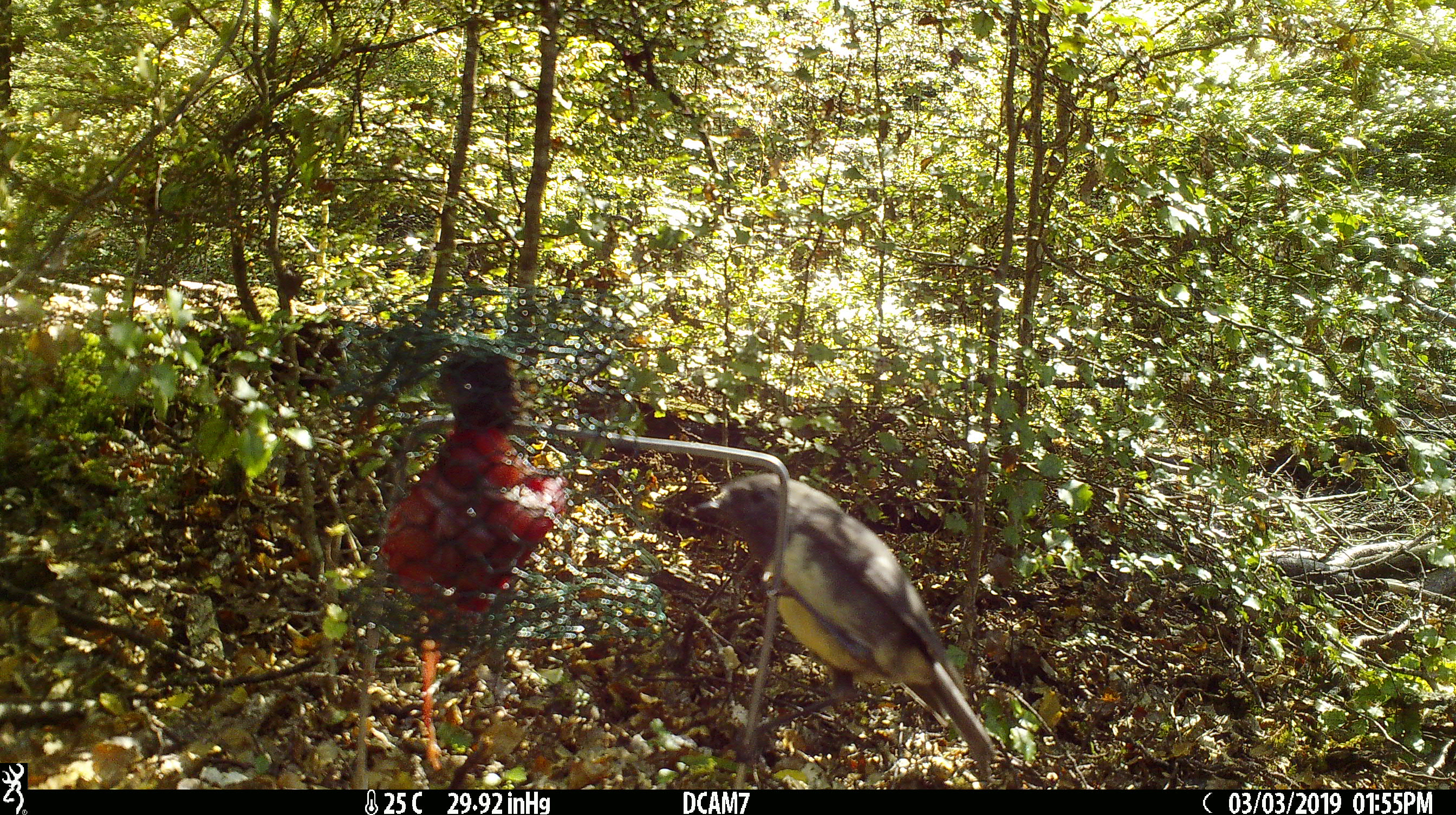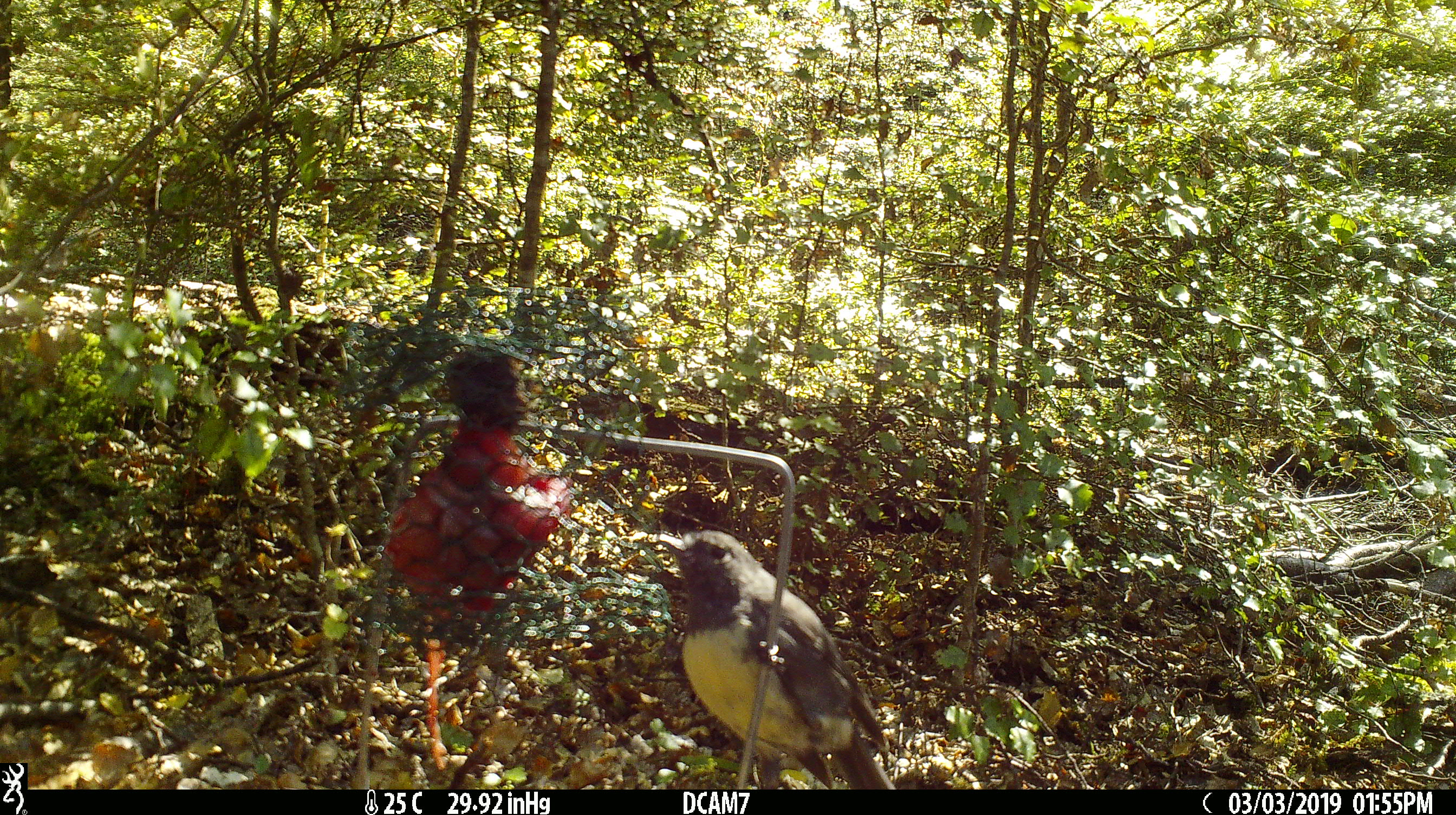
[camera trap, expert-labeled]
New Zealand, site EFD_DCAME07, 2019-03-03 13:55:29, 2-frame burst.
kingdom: Animalia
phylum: Chordata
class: Aves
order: Passeriformes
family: Petroicidae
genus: Petroica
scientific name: Petroica australis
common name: new zealand robin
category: robin